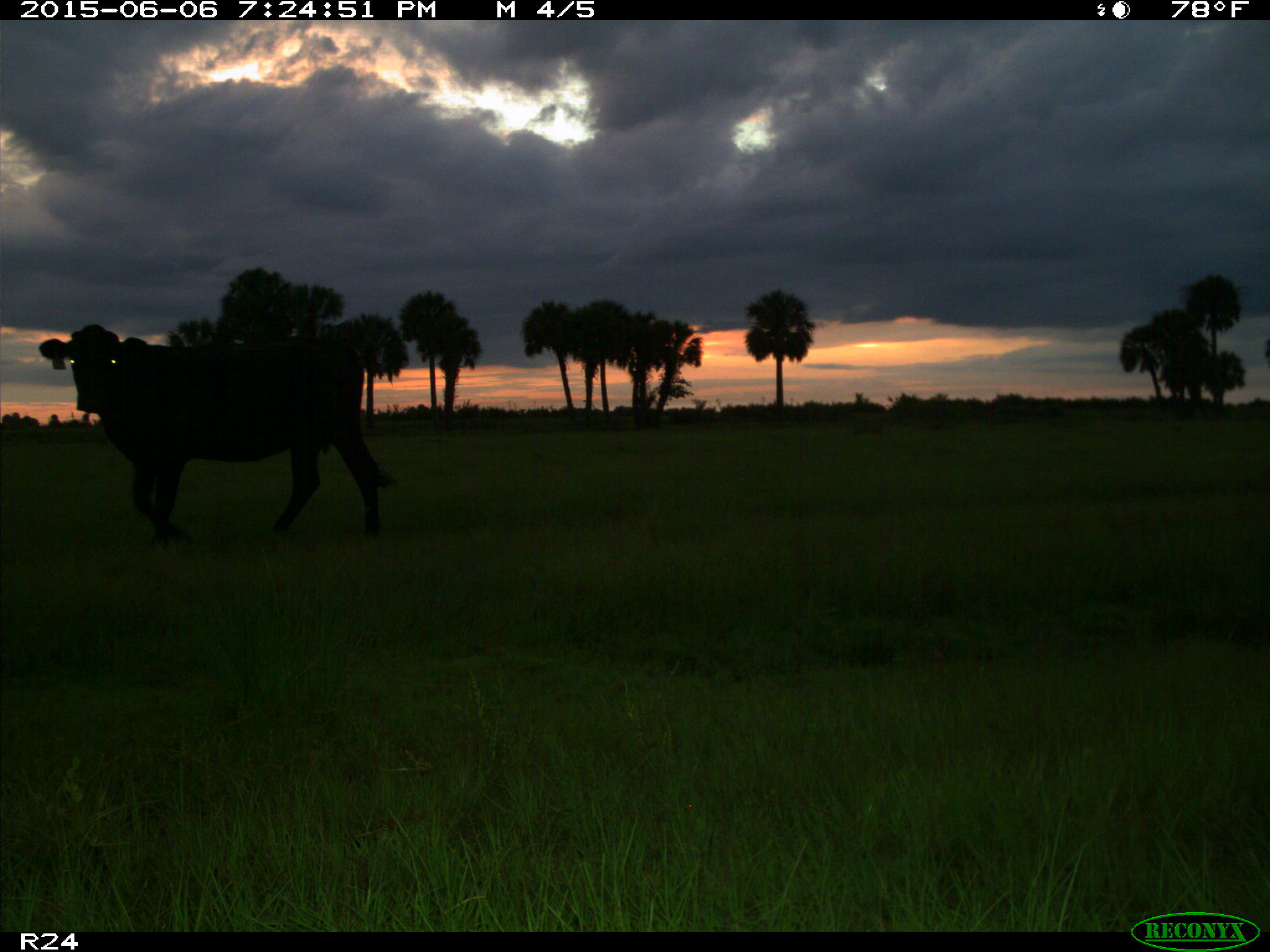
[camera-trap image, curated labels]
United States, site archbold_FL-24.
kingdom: Animalia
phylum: Chordata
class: Mammalia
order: Artiodactyla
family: Bovidae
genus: Bos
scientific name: Bos taurus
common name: domestic cow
Bos taurus (domestic cow).